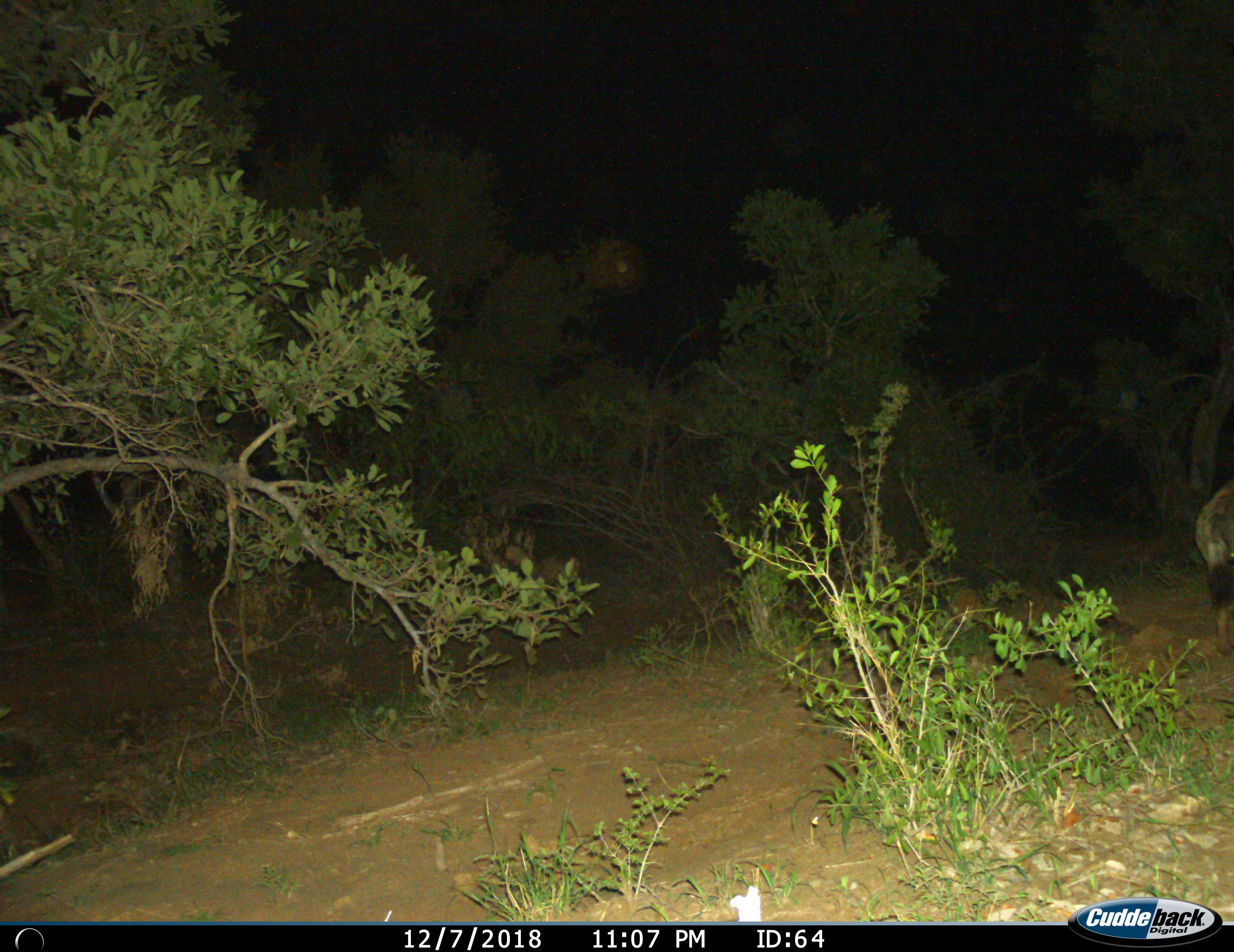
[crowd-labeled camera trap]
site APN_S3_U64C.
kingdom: Animalia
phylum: Chordata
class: Mammalia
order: Carnivora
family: Hyaenidae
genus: Crocuta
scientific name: Crocuta crocuta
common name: spotted hyena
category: hyenaspotted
Hyenaspotted (spotted hyena) (Crocuta crocuta), count 1. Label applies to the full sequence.